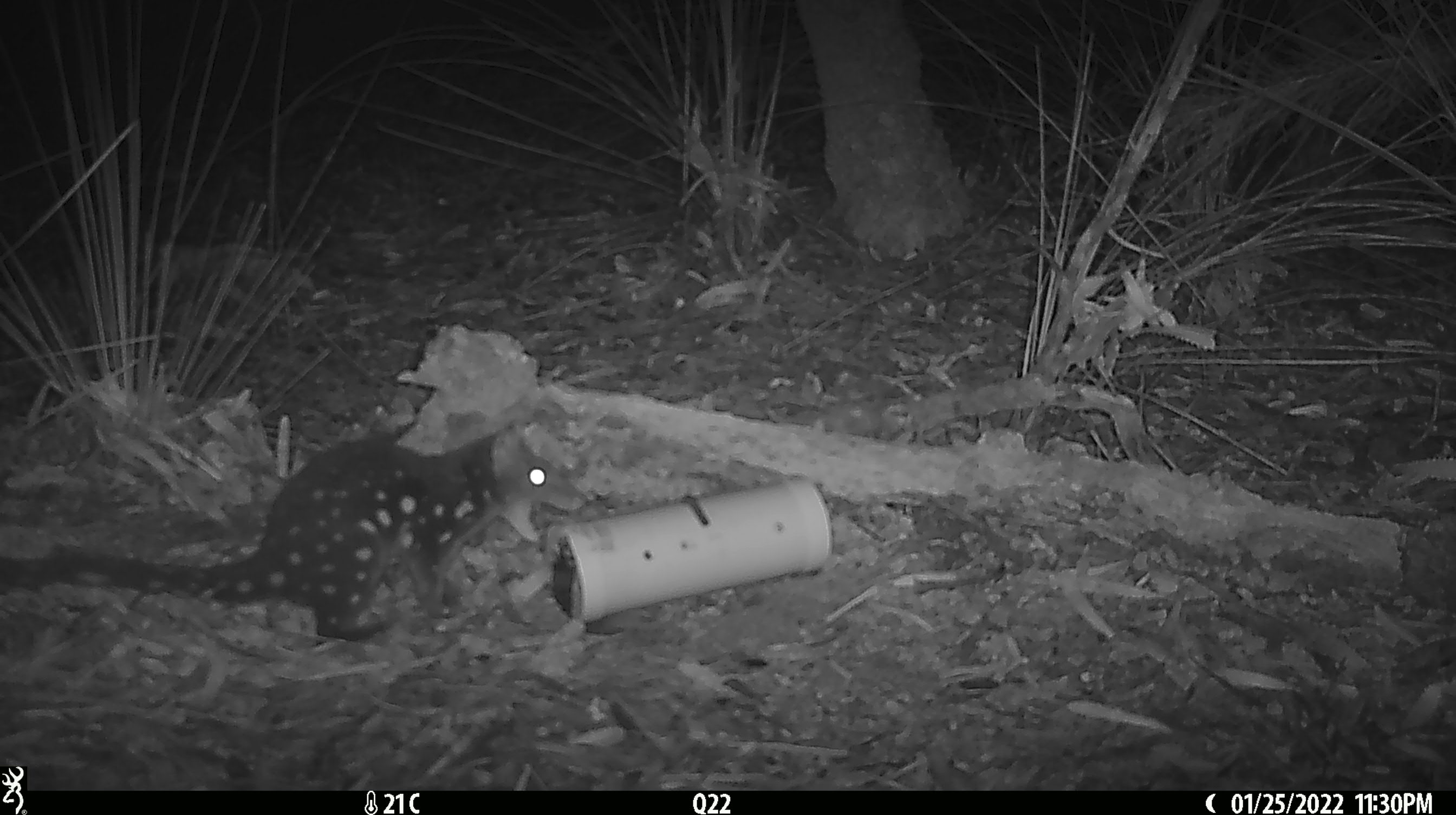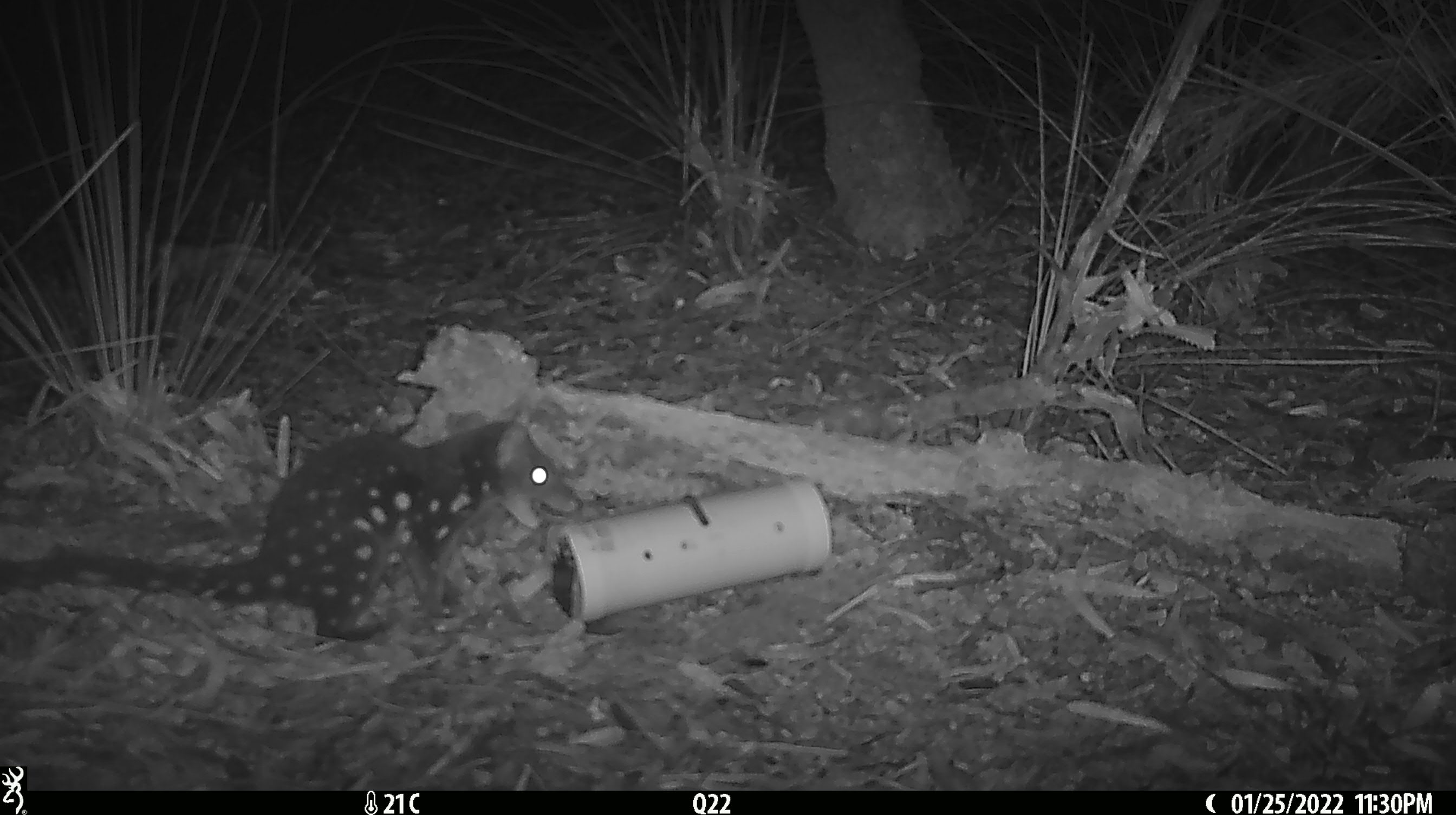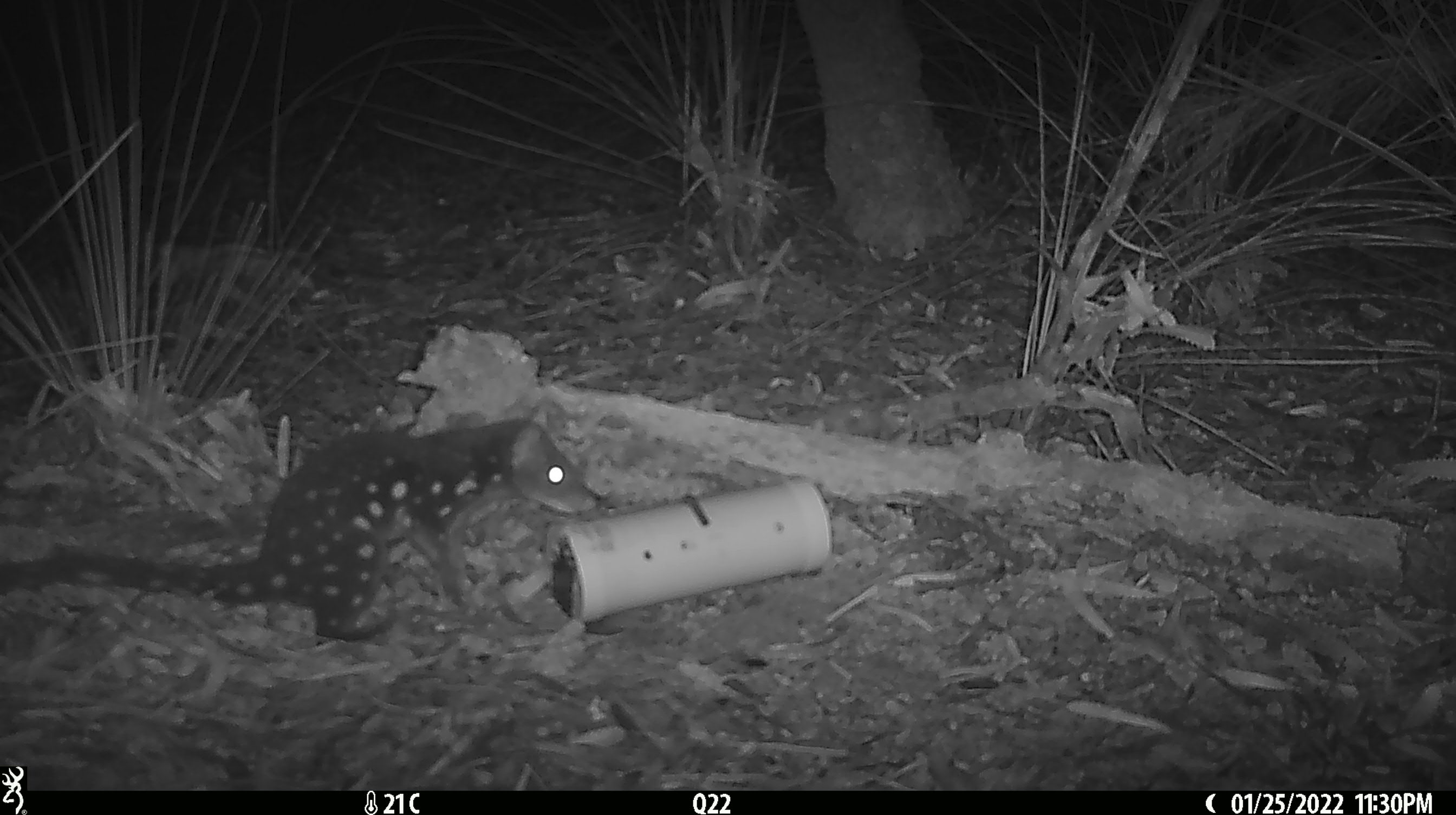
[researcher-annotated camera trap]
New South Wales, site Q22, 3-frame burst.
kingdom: Animalia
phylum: Chordata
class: Mammalia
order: Dasyuromorphia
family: Dasyuridae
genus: Dasyurus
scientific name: Dasyurus maculatus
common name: spotted-tailed quoll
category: quoll